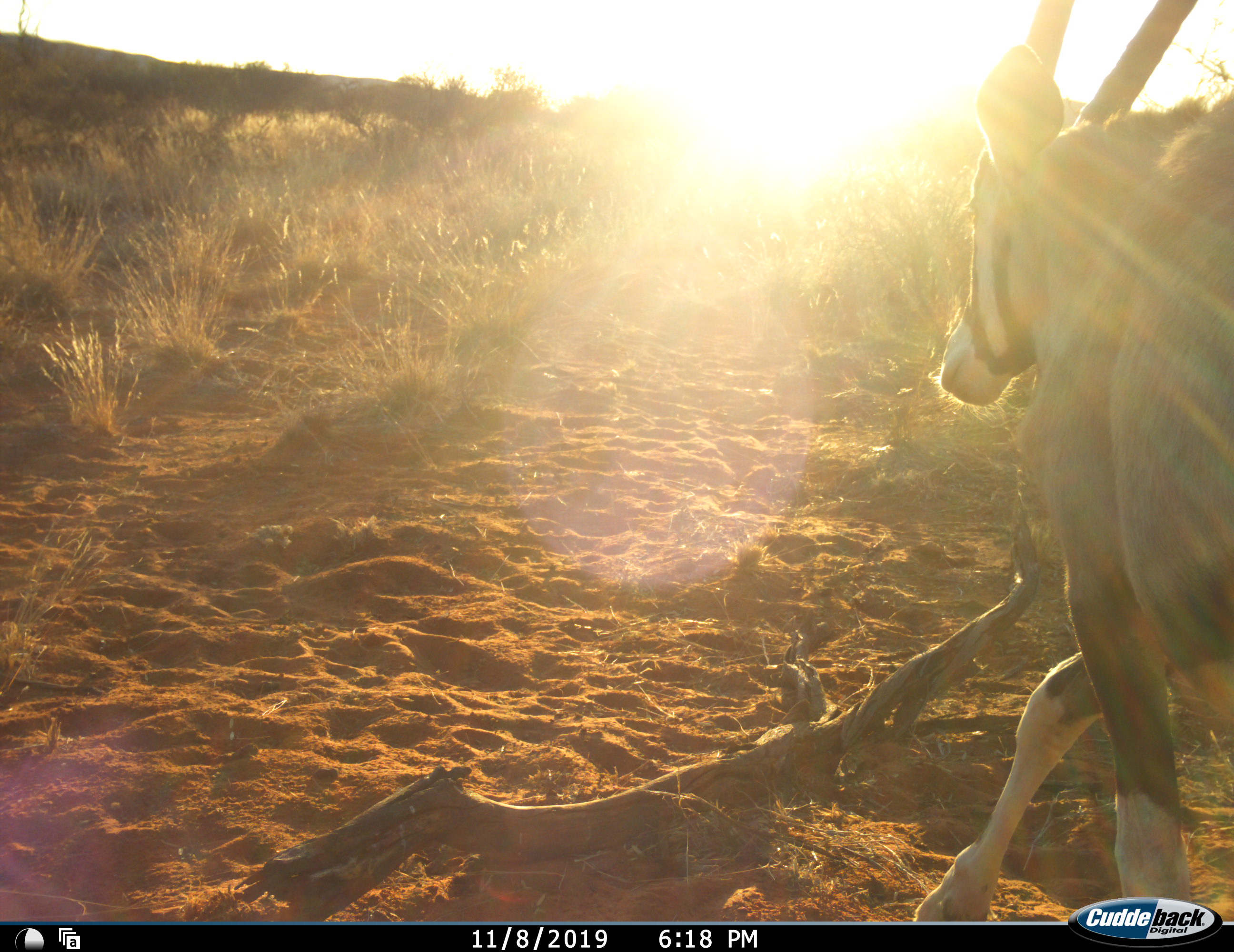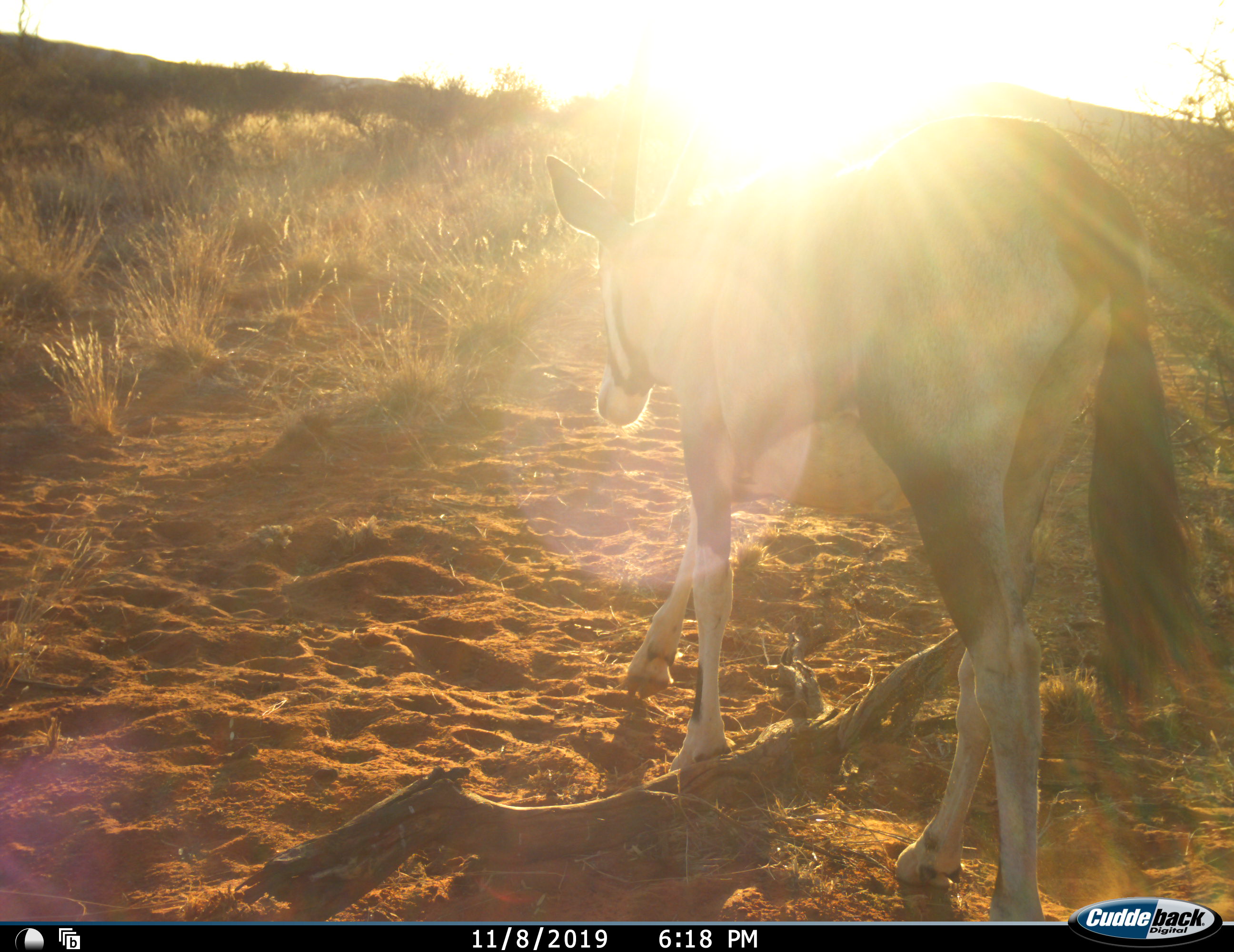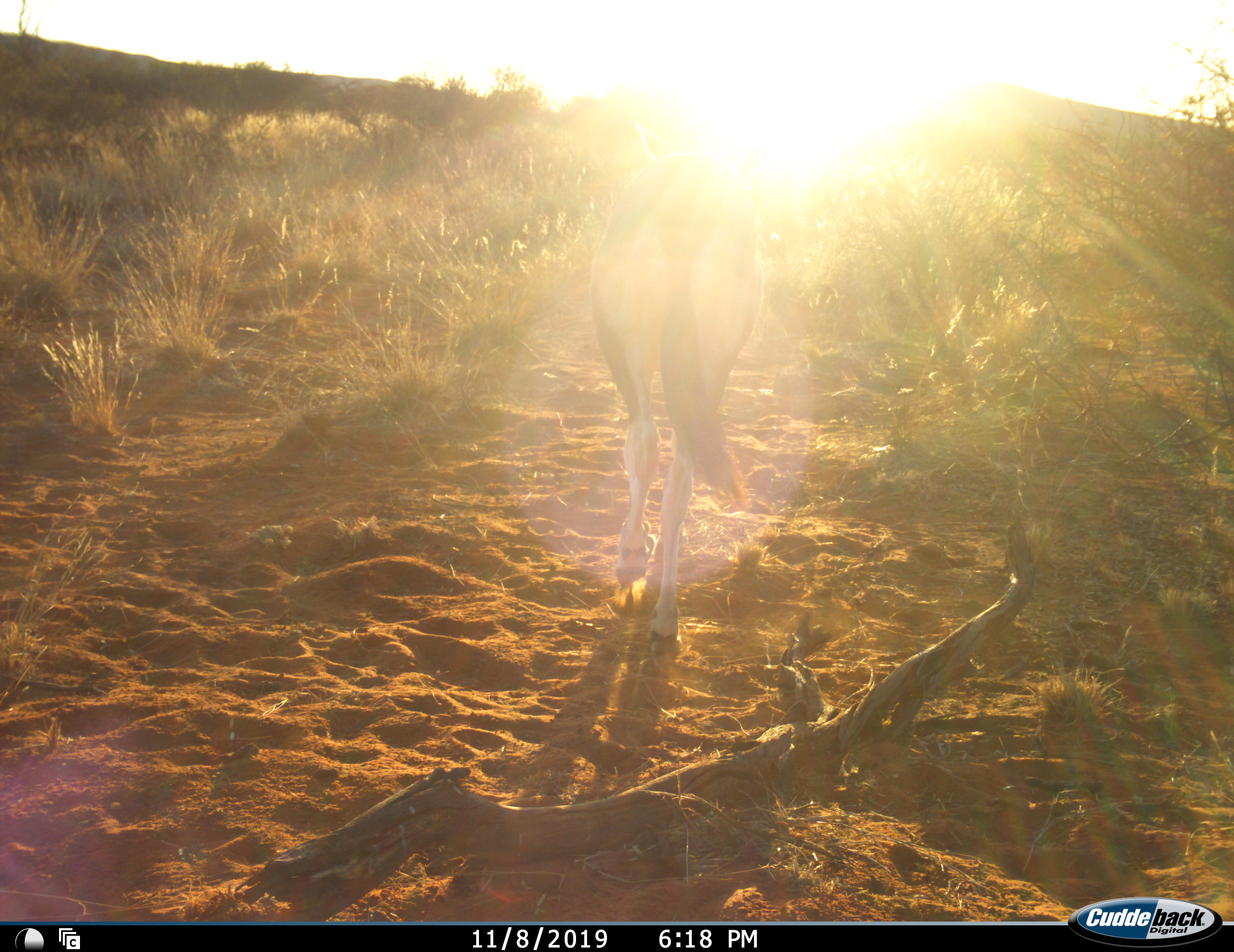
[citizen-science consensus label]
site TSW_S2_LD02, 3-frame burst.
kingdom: Animalia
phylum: Chordata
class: Mammalia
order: Artiodactyla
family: Bovidae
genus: Oryx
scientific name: Oryx gazella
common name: gemsbok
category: oryx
Oryx (gemsbok) (Oryx gazella), count 1. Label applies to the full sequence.